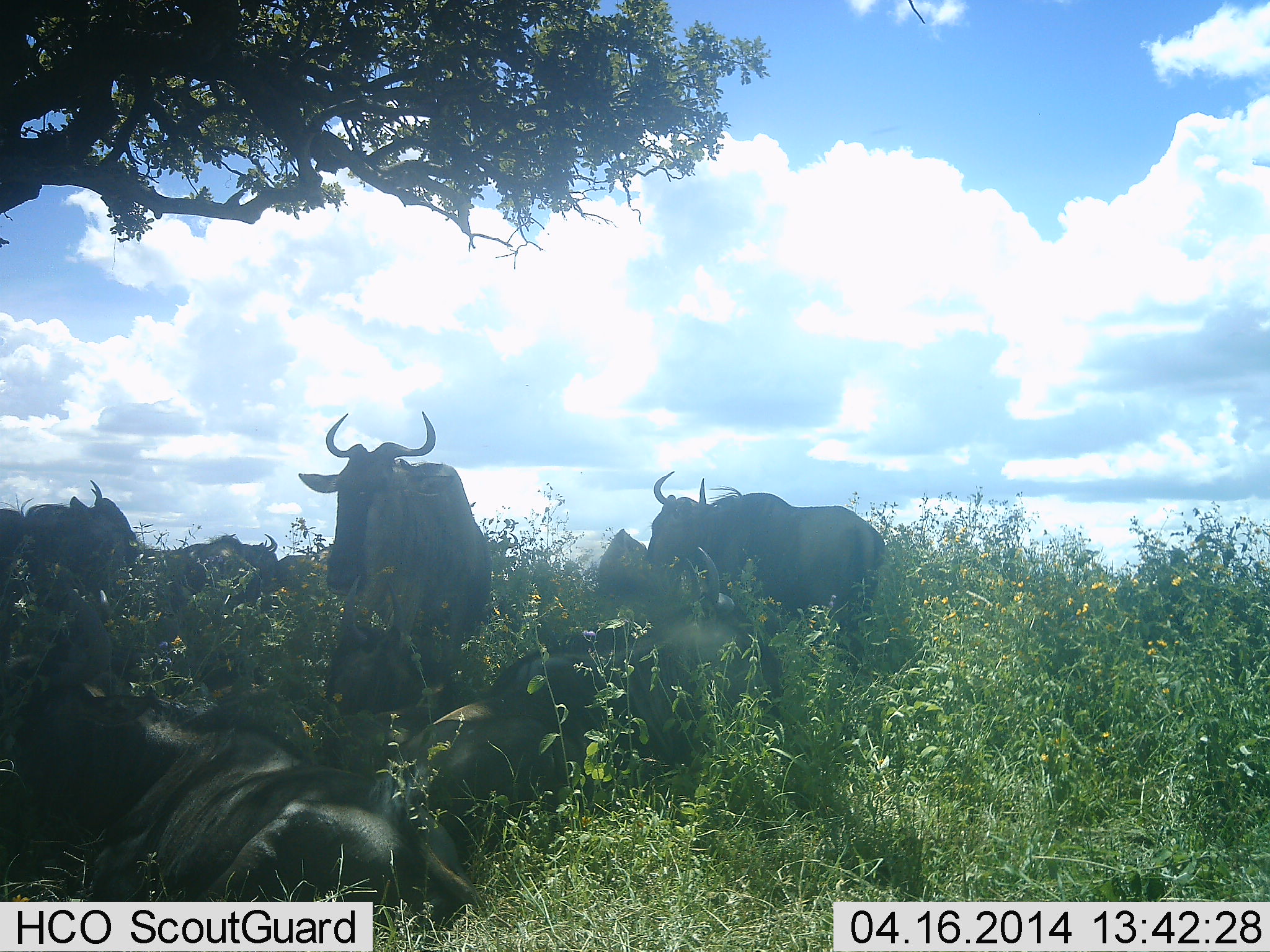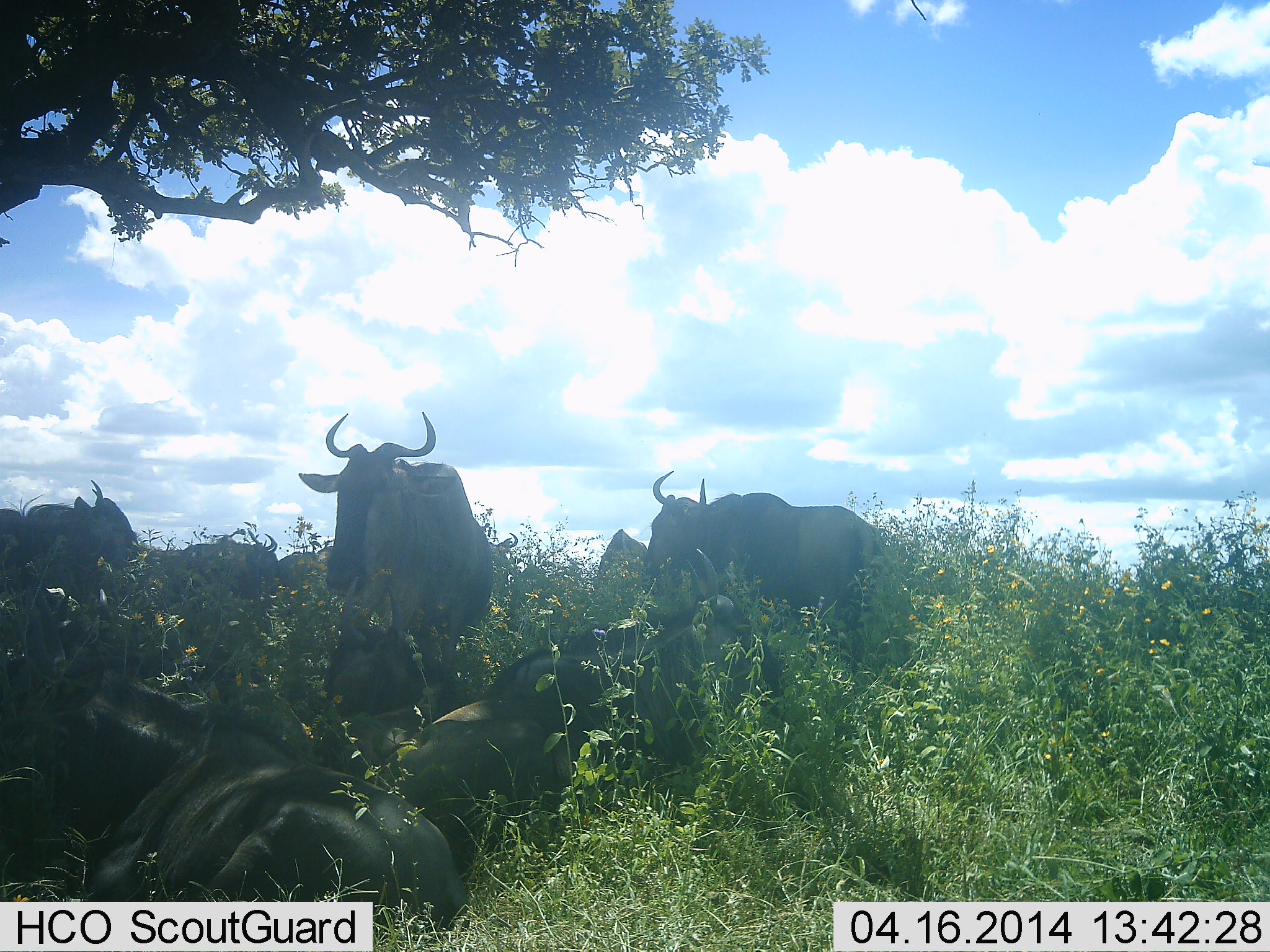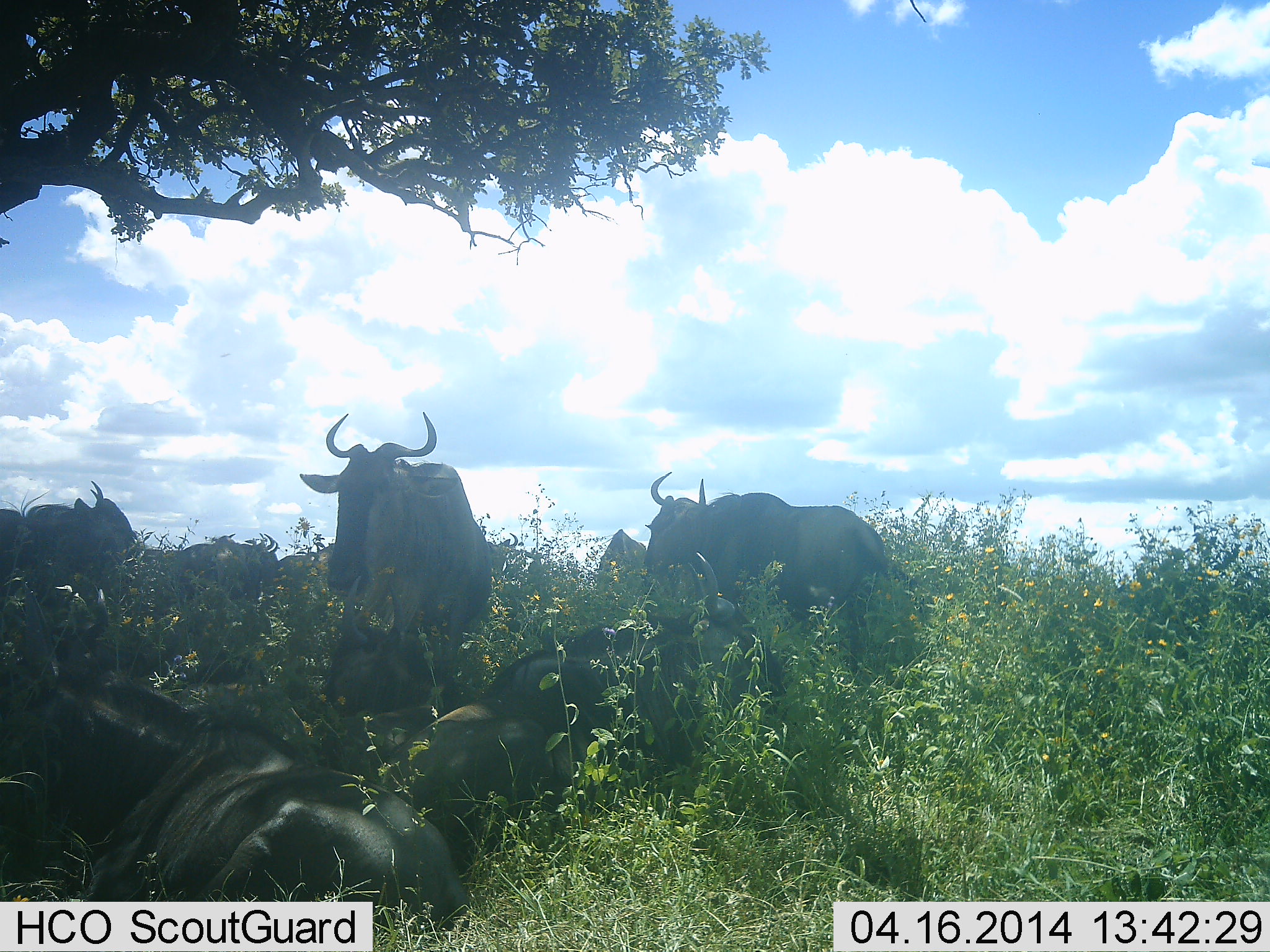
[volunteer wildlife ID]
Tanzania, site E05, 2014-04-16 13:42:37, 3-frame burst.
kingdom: Animalia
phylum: Chordata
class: Mammalia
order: Artiodactyla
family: Bovidae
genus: Connochaetes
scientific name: Connochaetes taurinus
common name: blue wildebeest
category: wildebeest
Wildebeest (blue wildebeest) (Connochaetes taurinus), count 10. Behavior (volunteer vote fractions): standing 60%, resting 90%, moving 10%, interacting 0%. Young present (vote fraction): 0%. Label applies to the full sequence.